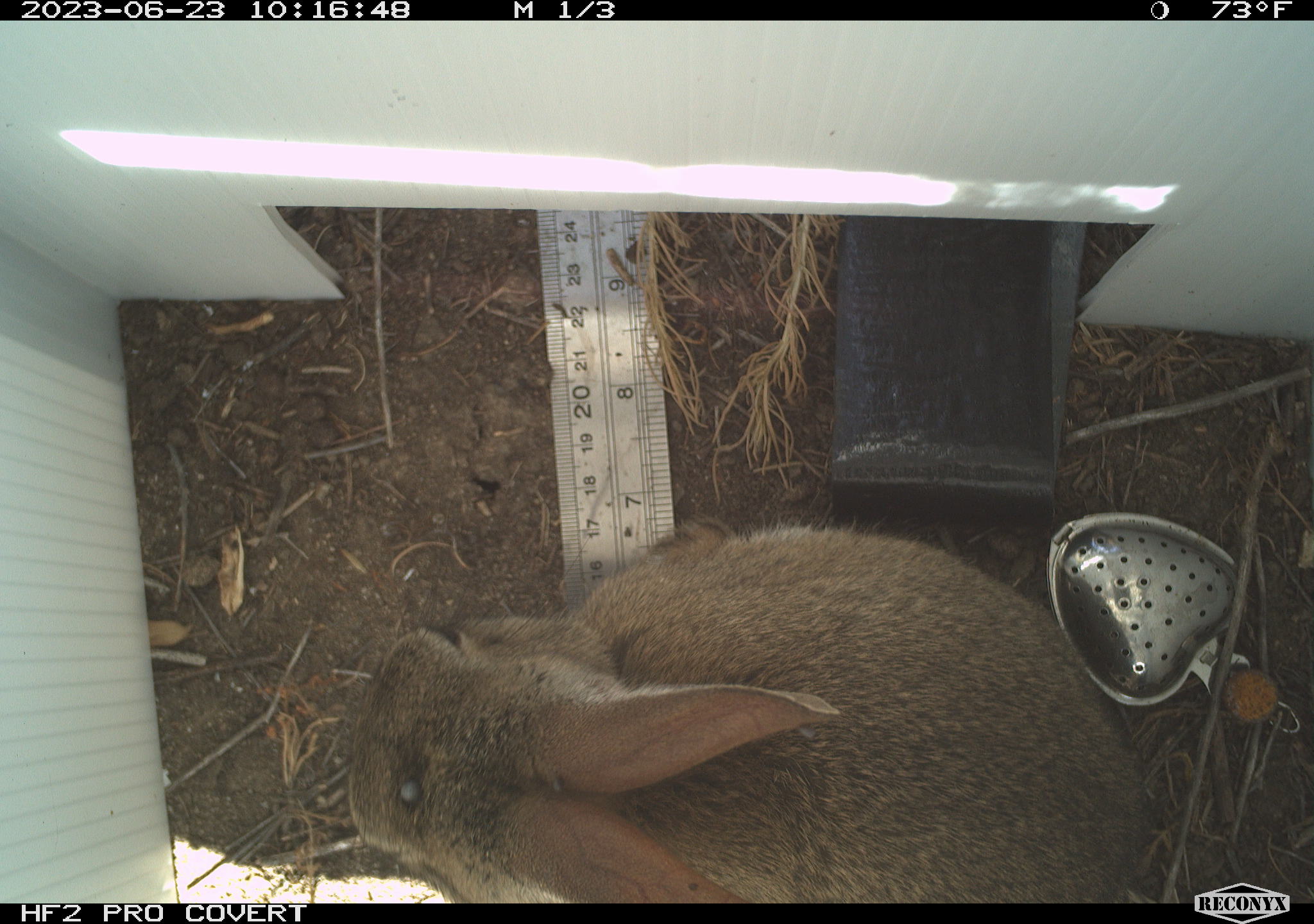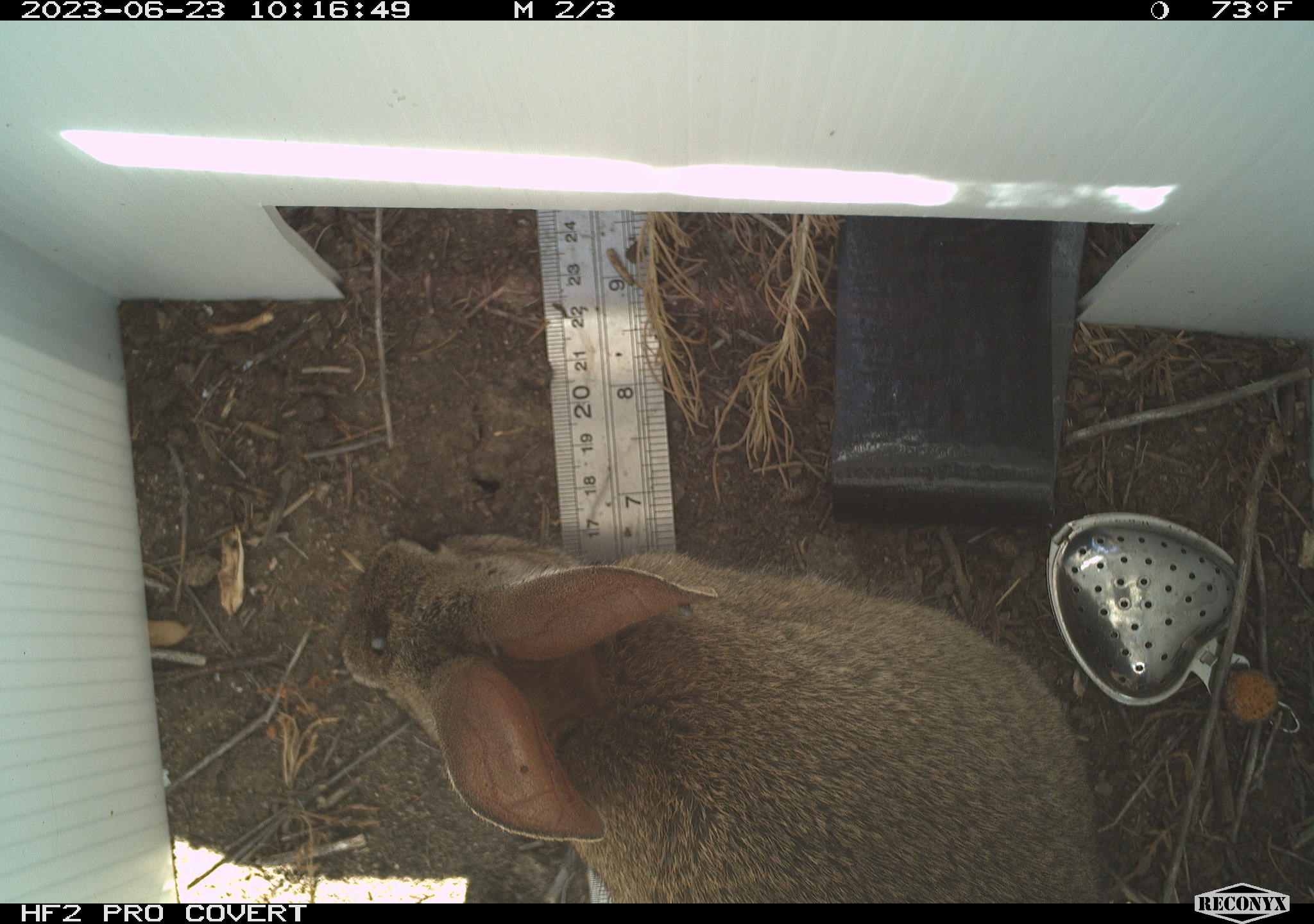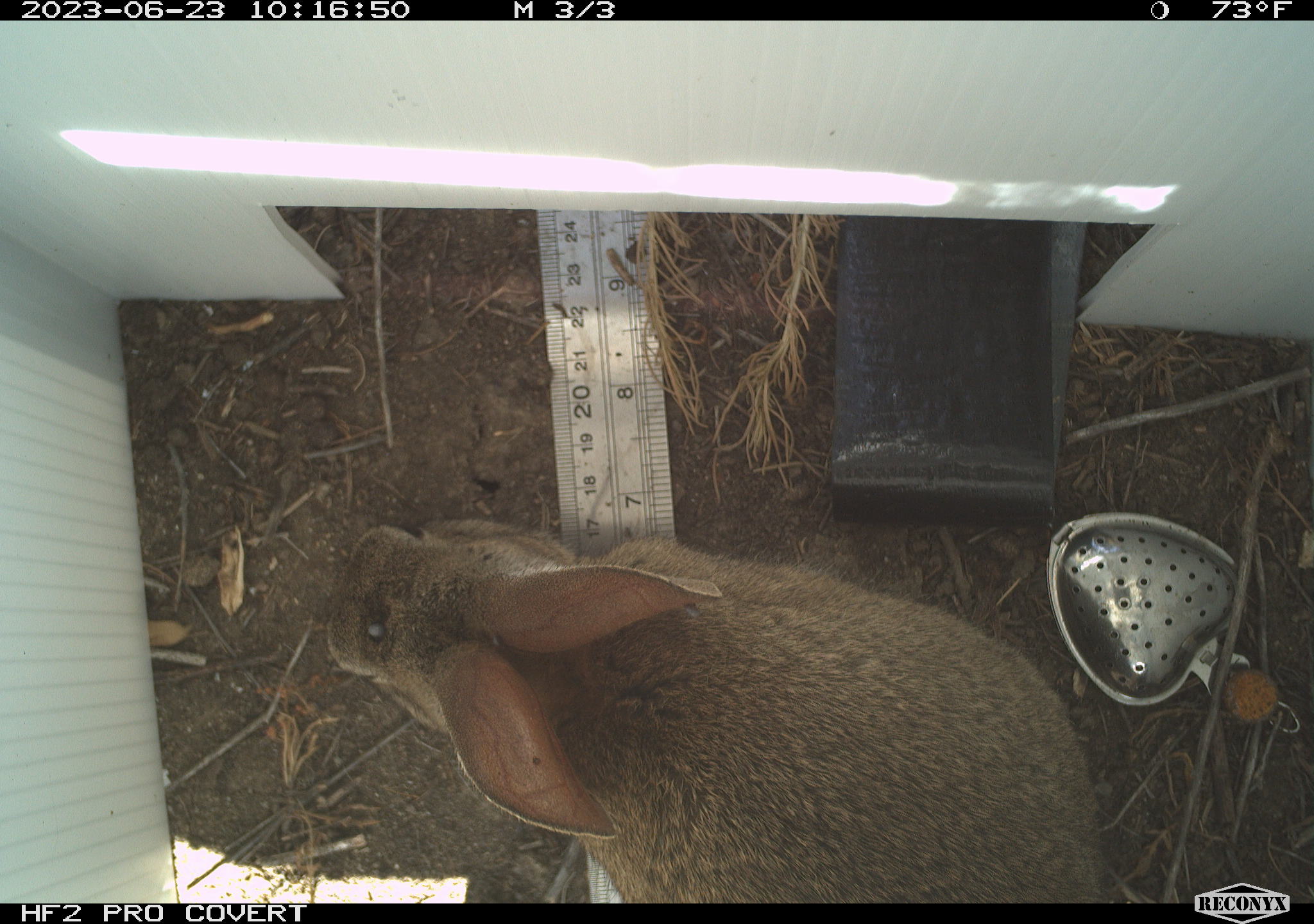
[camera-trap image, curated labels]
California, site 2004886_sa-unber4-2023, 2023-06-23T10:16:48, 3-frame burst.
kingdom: Animalia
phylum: Chordata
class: Mammalia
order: Lagomorpha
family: Leporidae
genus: Sylvilagus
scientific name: Sylvilagus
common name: cottontail rabbits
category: sylvilagus species